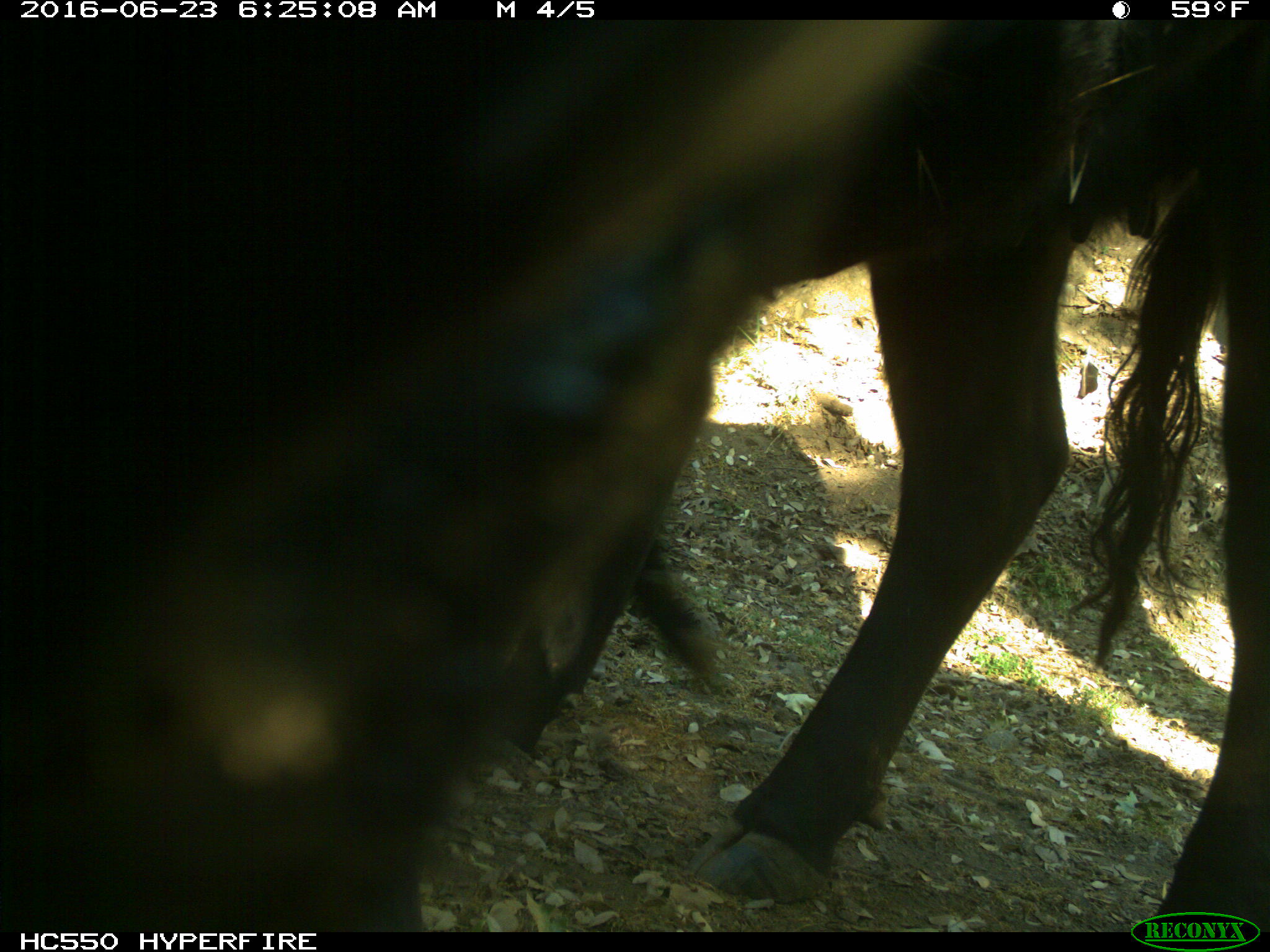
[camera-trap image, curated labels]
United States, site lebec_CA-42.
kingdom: Animalia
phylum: Chordata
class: Mammalia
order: Artiodactyla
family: Bovidae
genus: Bos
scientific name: Bos taurus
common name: domestic cow